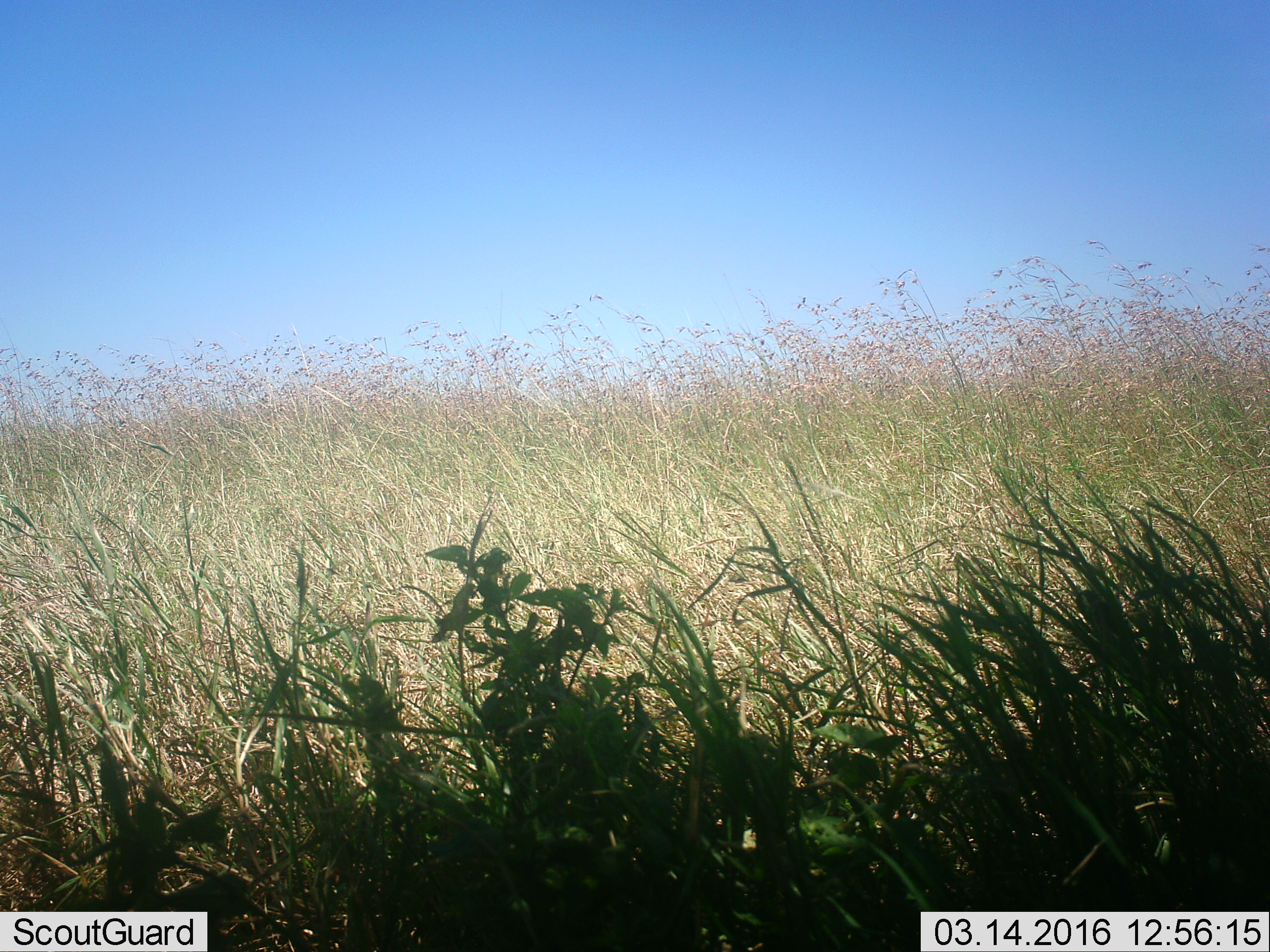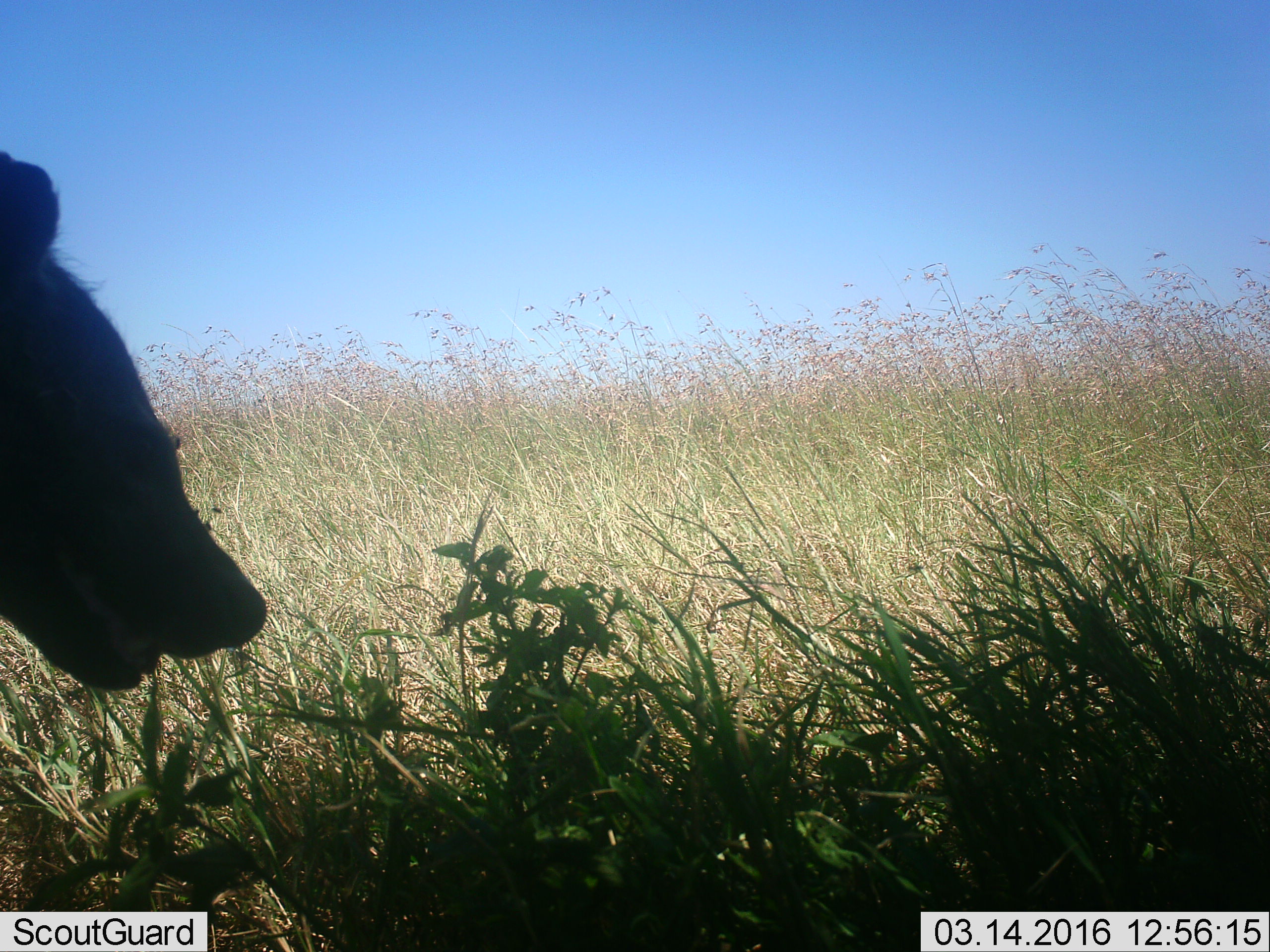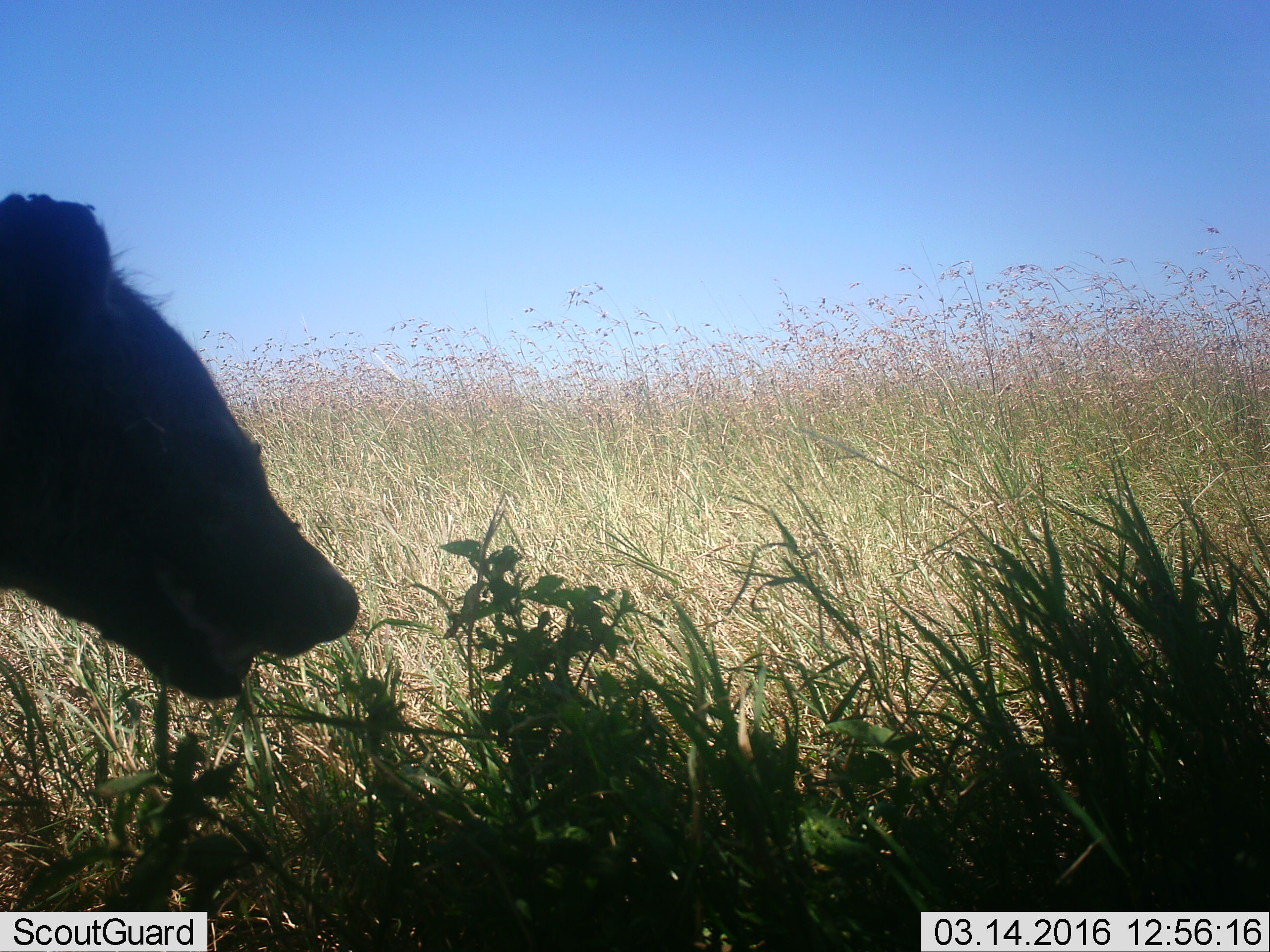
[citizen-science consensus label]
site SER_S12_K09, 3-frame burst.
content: unidentified animal